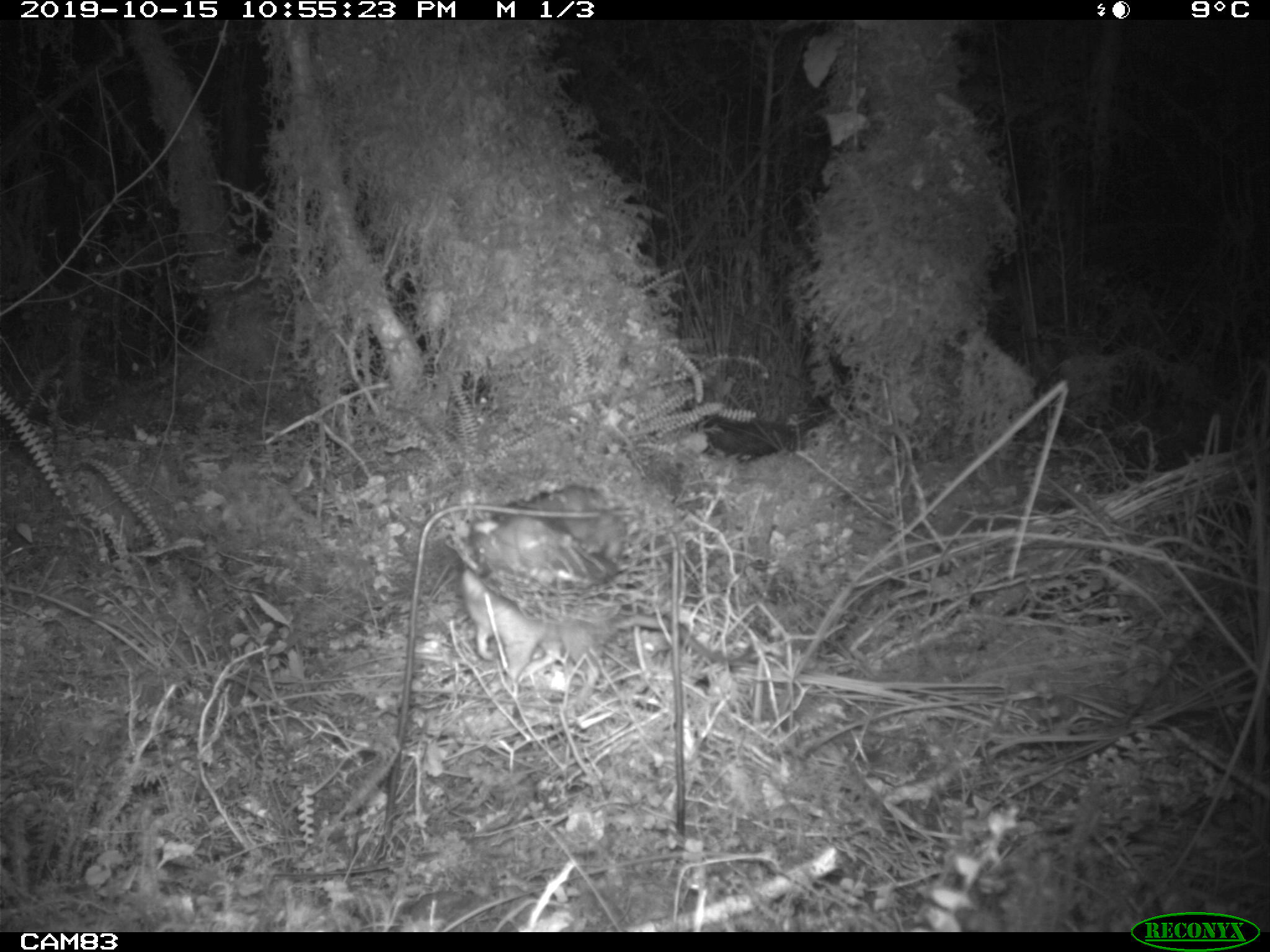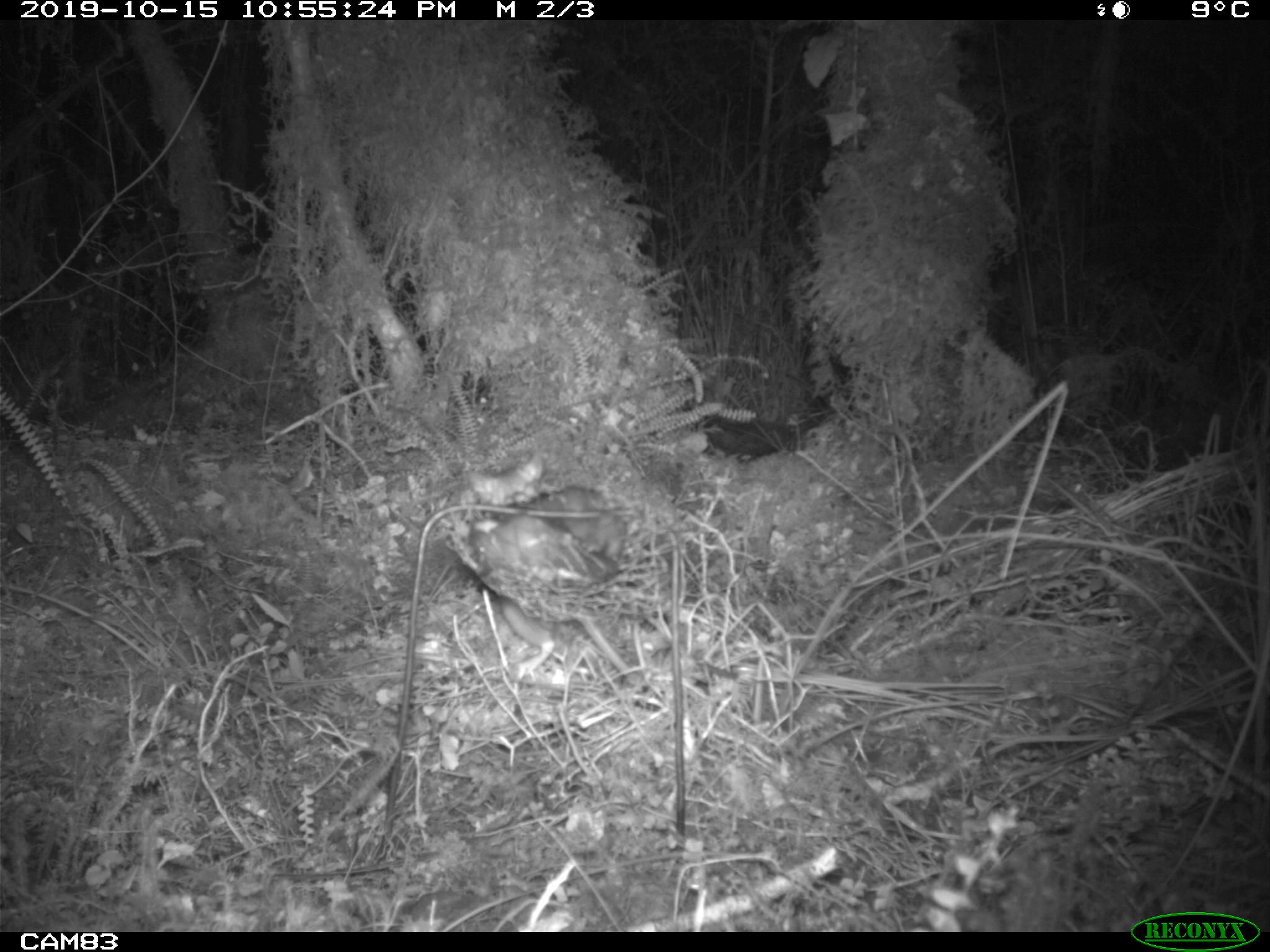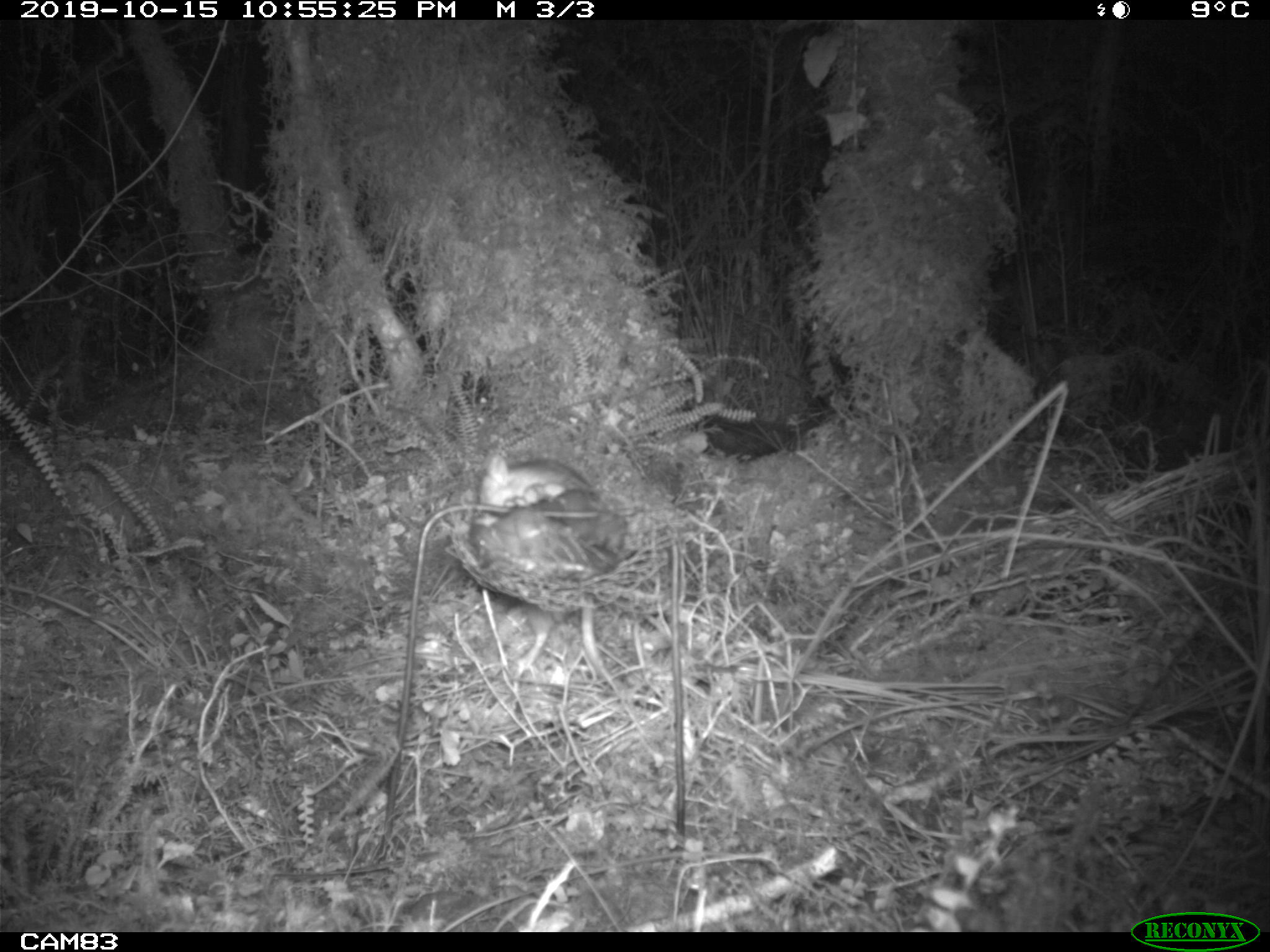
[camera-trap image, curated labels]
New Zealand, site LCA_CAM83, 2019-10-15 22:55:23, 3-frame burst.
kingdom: Animalia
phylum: Chordata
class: Mammalia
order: Rodentia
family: Muridae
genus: Rattus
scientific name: Rattus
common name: rat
Rat (Rattus).